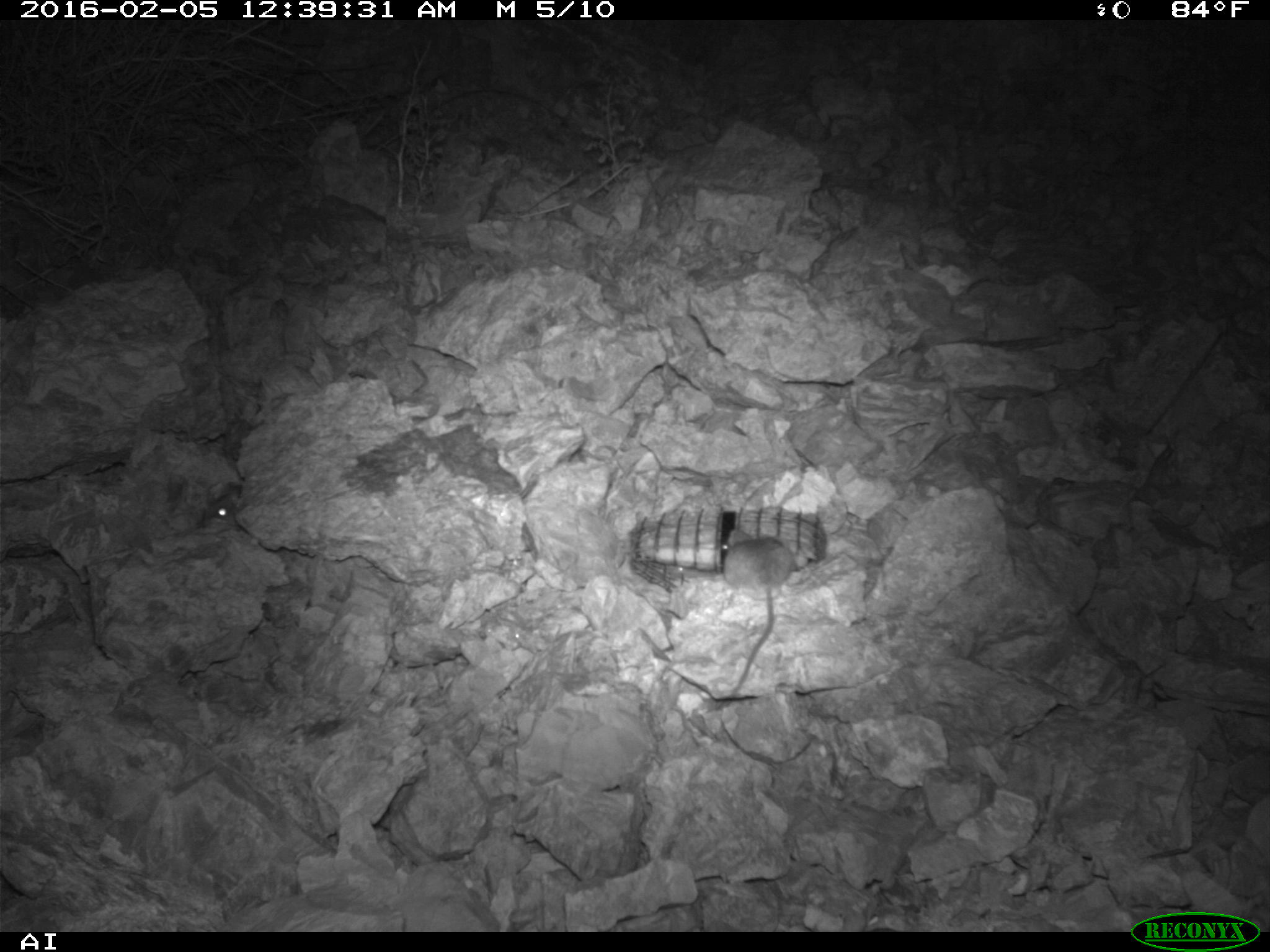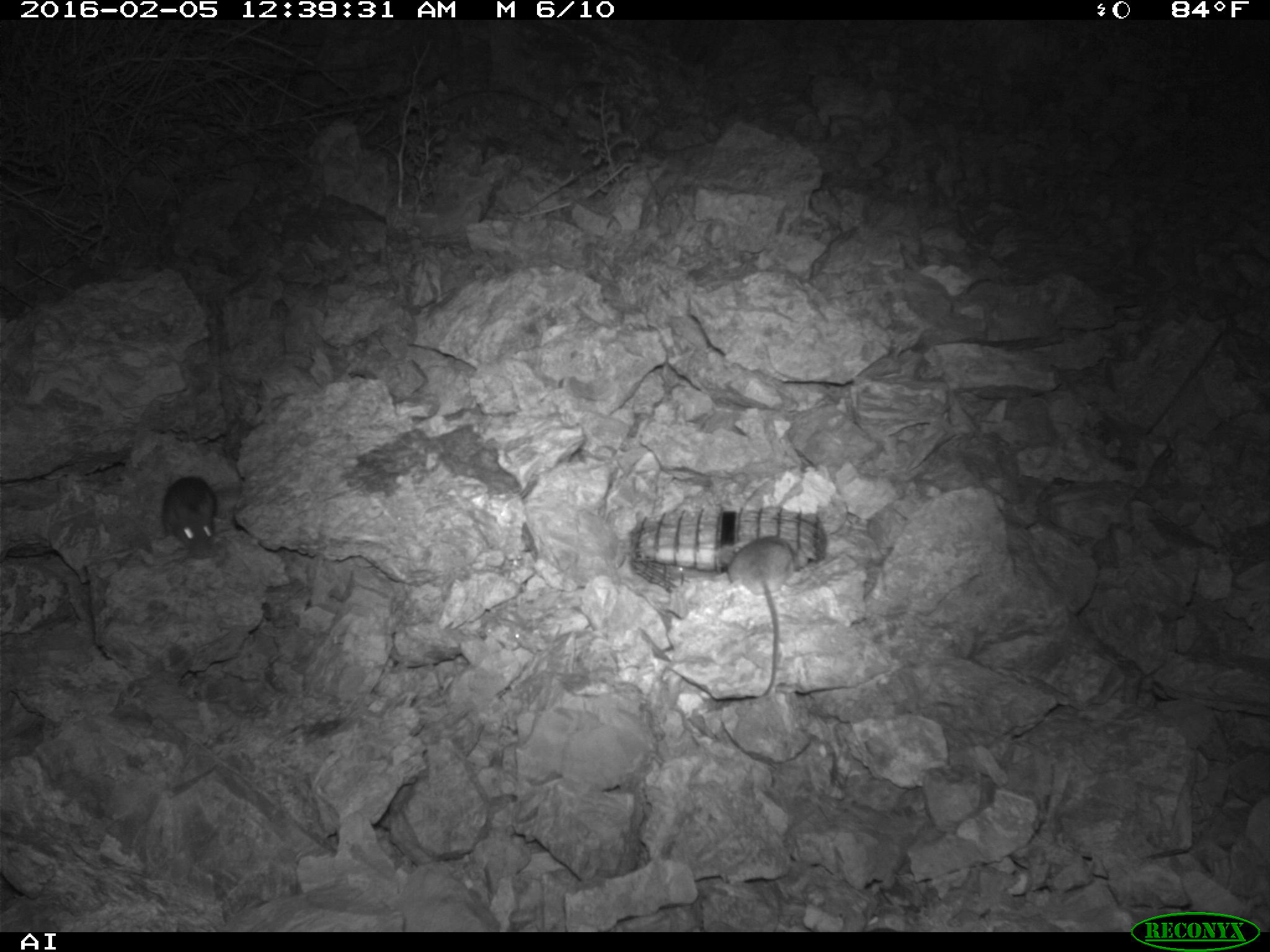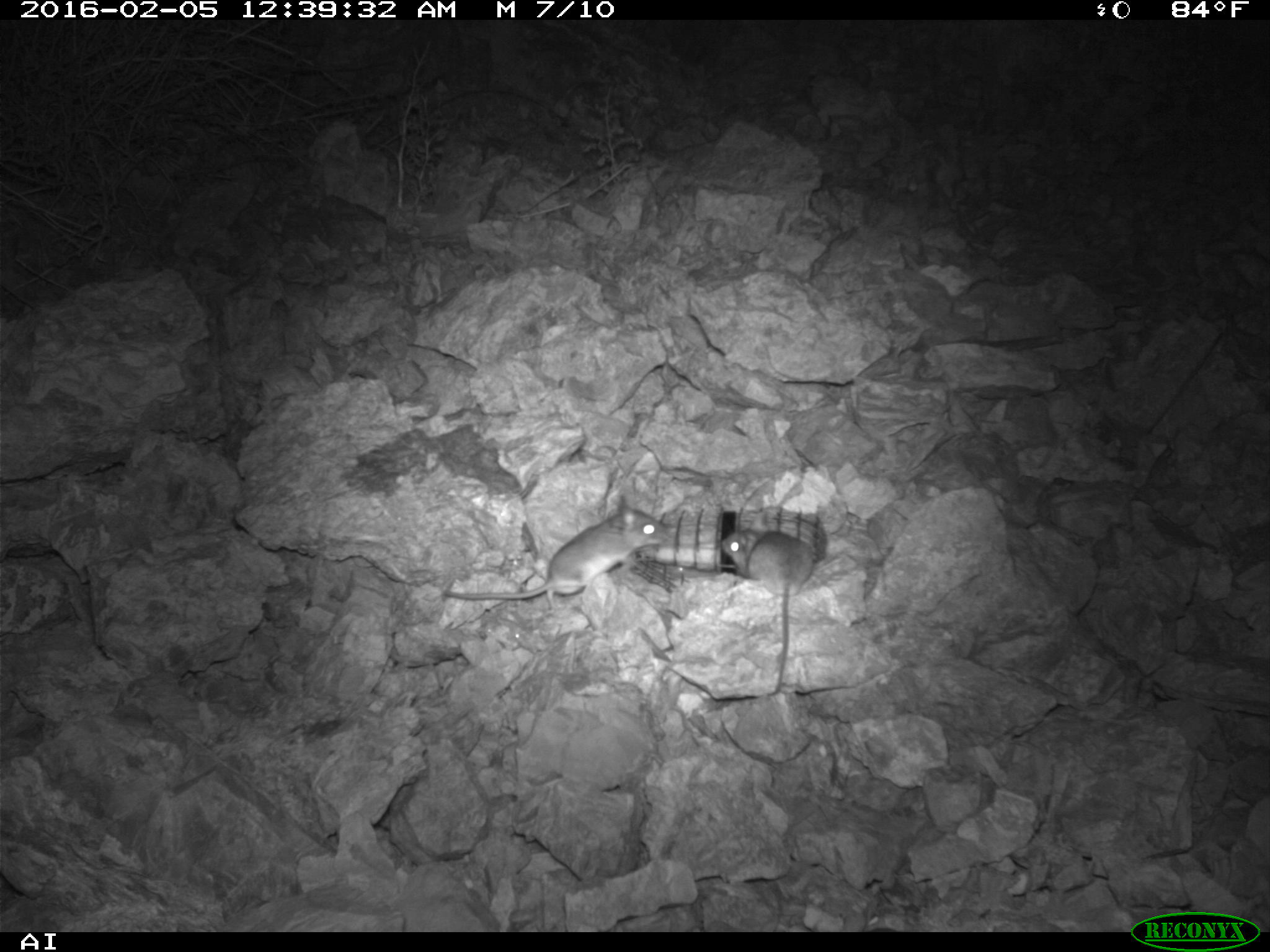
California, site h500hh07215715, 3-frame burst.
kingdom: Animalia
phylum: Chordata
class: Mammalia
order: Rodentia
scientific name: Rodentia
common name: rodent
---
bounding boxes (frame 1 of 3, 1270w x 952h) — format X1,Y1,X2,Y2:
rodent: 716,528,794,696; 209,501,233,524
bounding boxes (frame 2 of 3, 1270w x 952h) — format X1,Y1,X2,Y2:
rodent: 717,536,793,695; 161,476,217,550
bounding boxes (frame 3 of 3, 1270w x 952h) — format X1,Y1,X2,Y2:
rodent: 441,491,667,608; 717,524,815,698